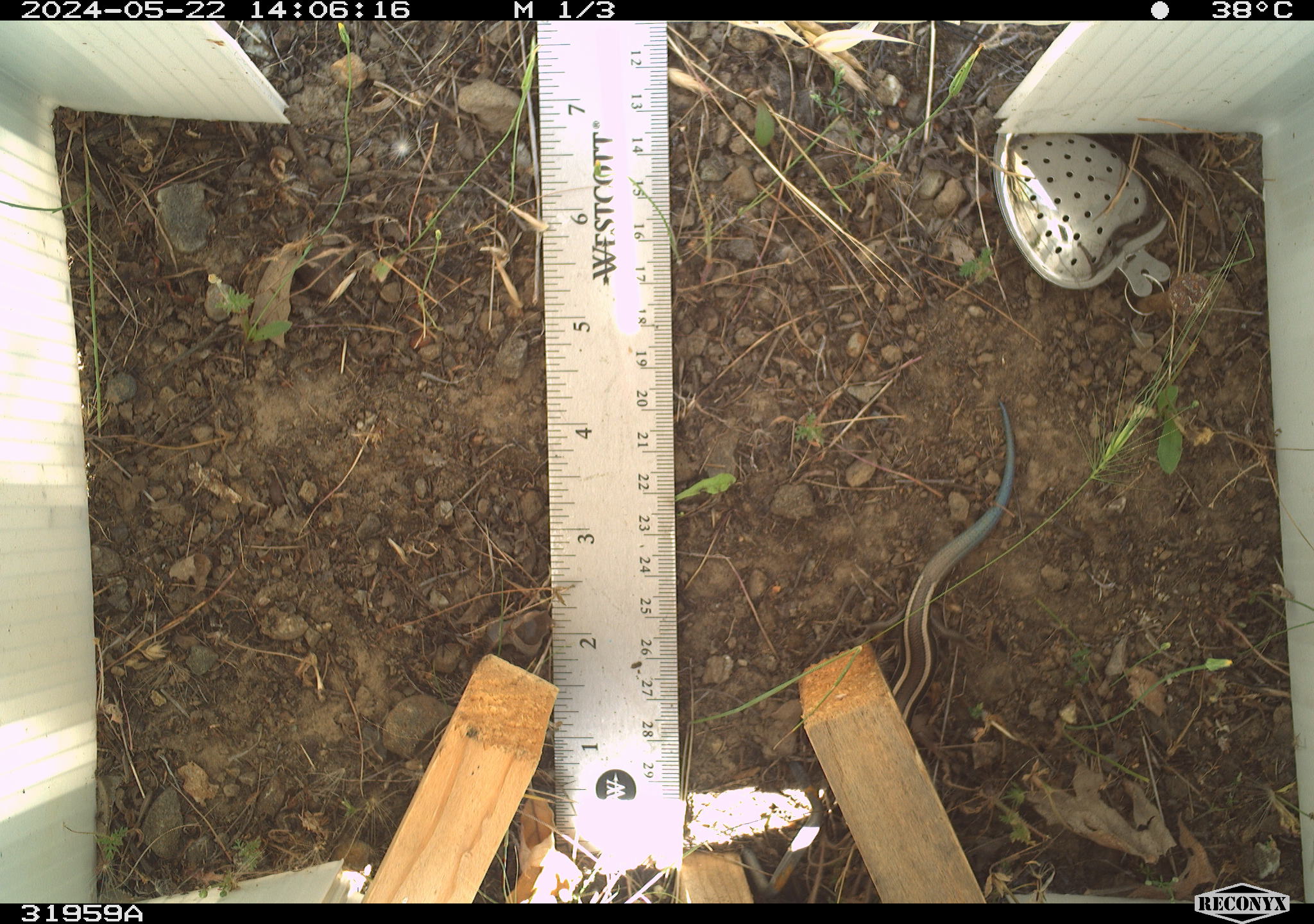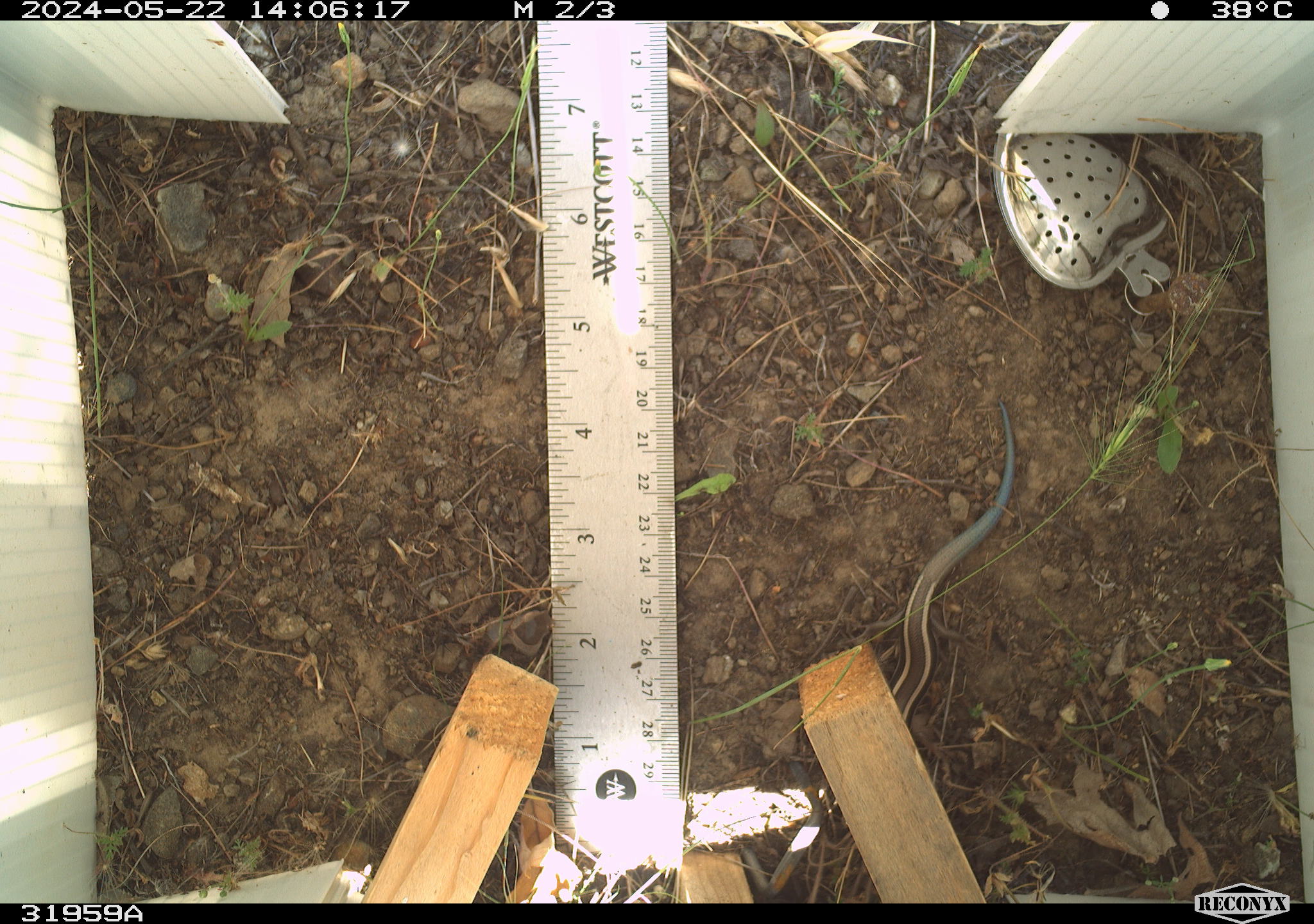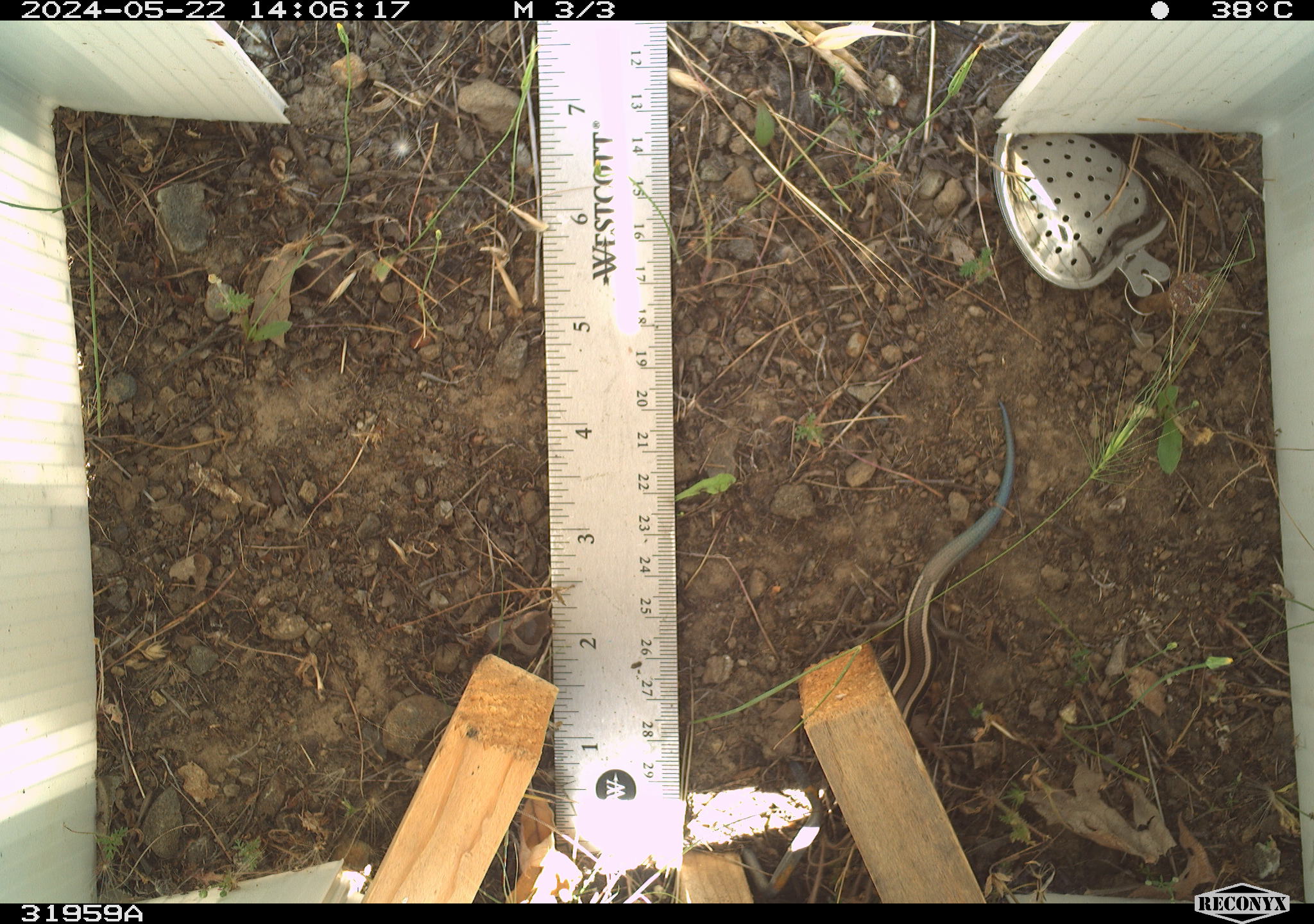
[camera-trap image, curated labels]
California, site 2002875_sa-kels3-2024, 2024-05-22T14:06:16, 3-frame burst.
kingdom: Animalia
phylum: Chordata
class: Reptilia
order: Squamata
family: Scincidae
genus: Plestiodon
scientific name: Plestiodon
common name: blue-tailed skinks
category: plestiodon species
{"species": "plestiodon species (blue-tailed skinks) (Plestiodon)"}